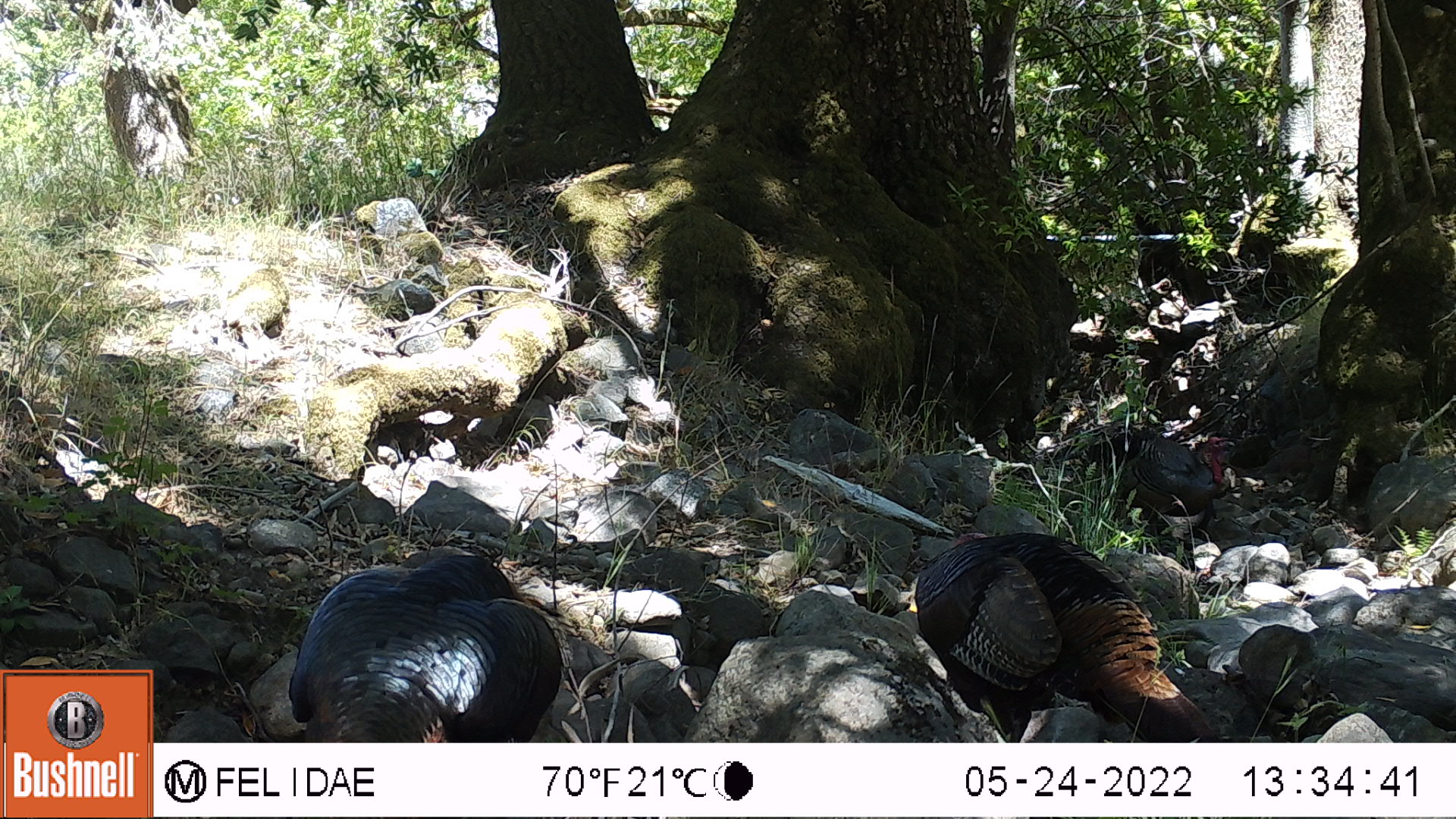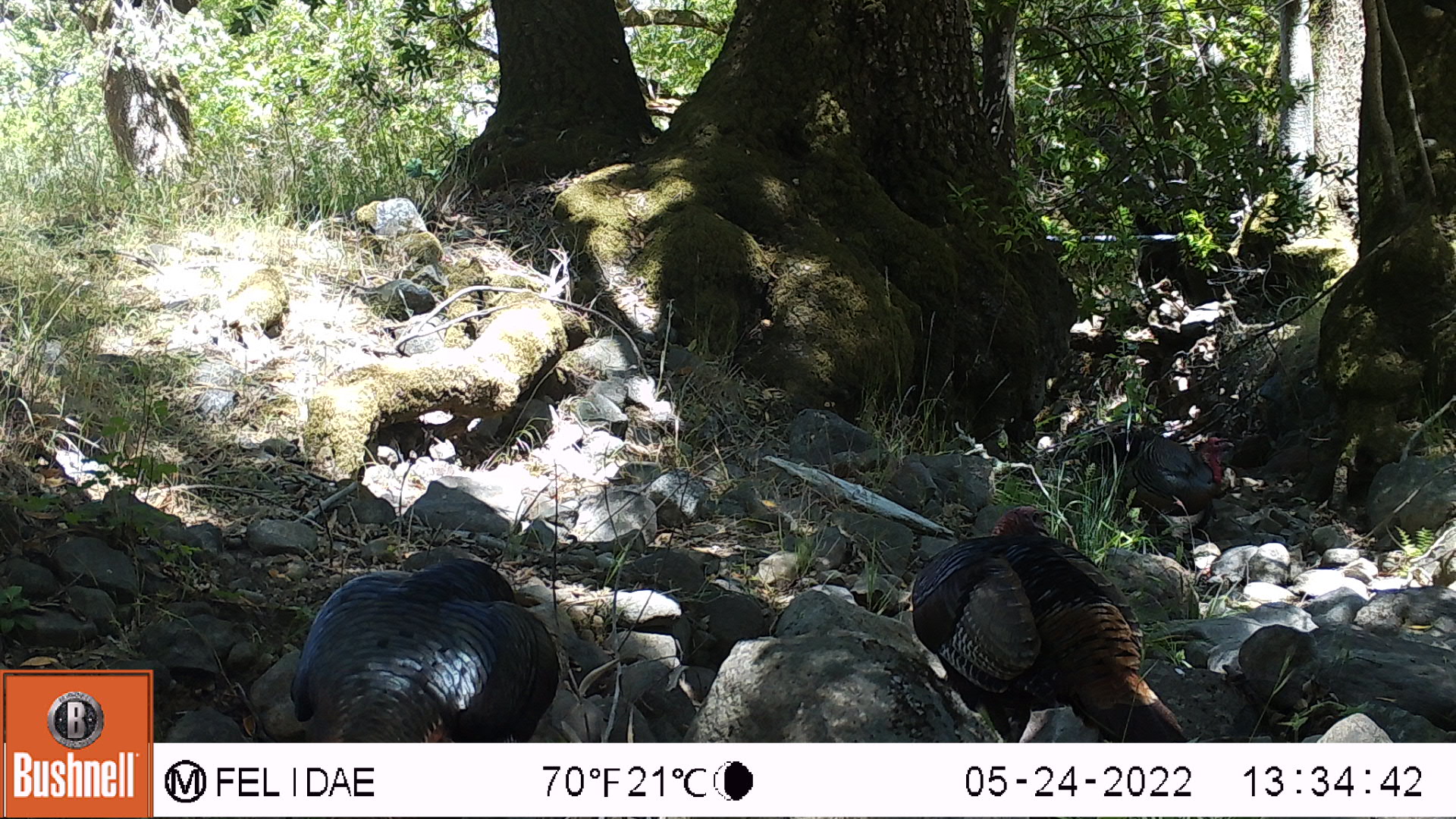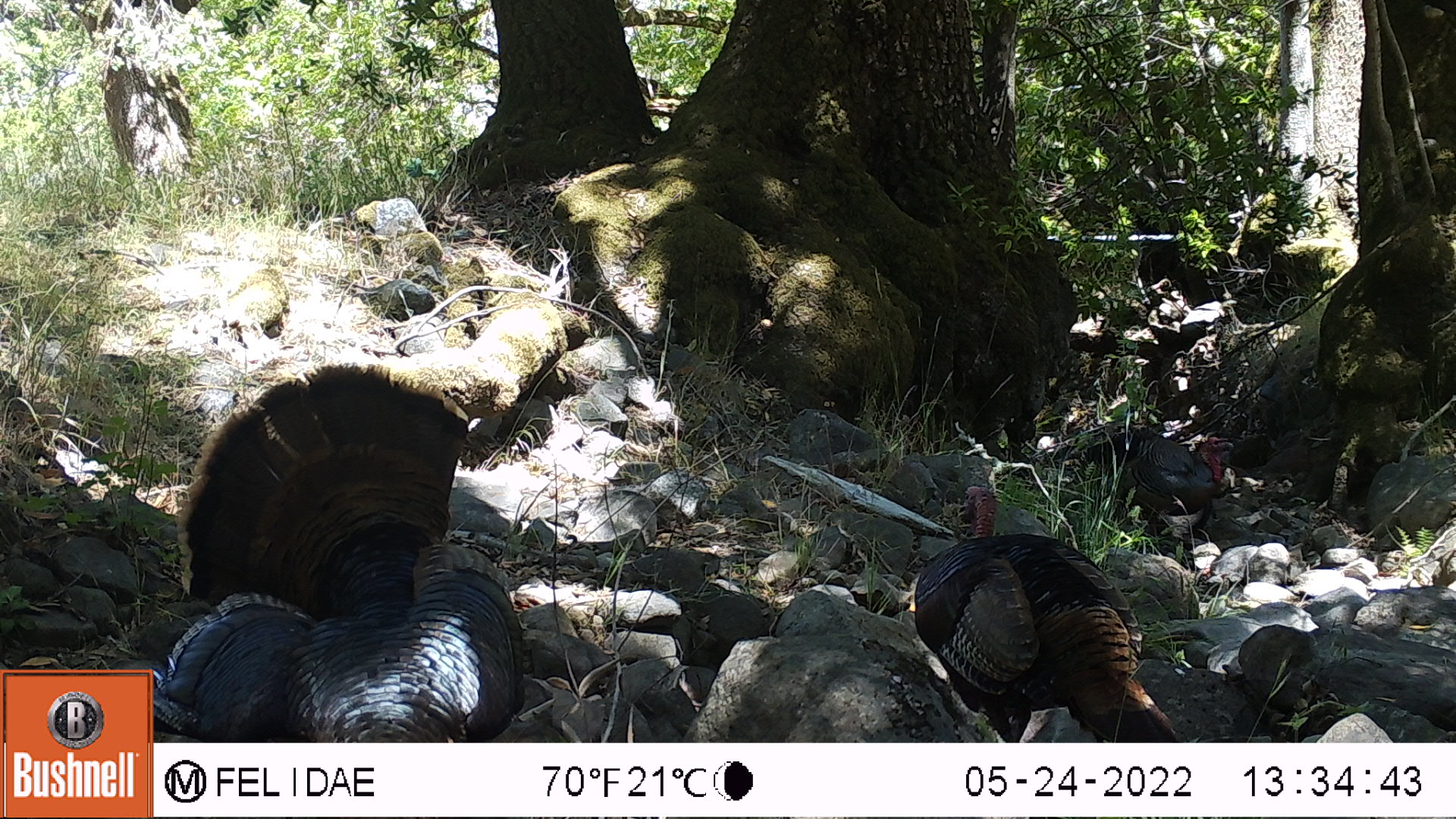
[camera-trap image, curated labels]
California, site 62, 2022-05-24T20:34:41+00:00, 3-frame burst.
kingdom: Animalia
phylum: Chordata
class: Aves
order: Galliformes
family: Phasianidae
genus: Meleagris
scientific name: Meleagris gallopavo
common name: turkey